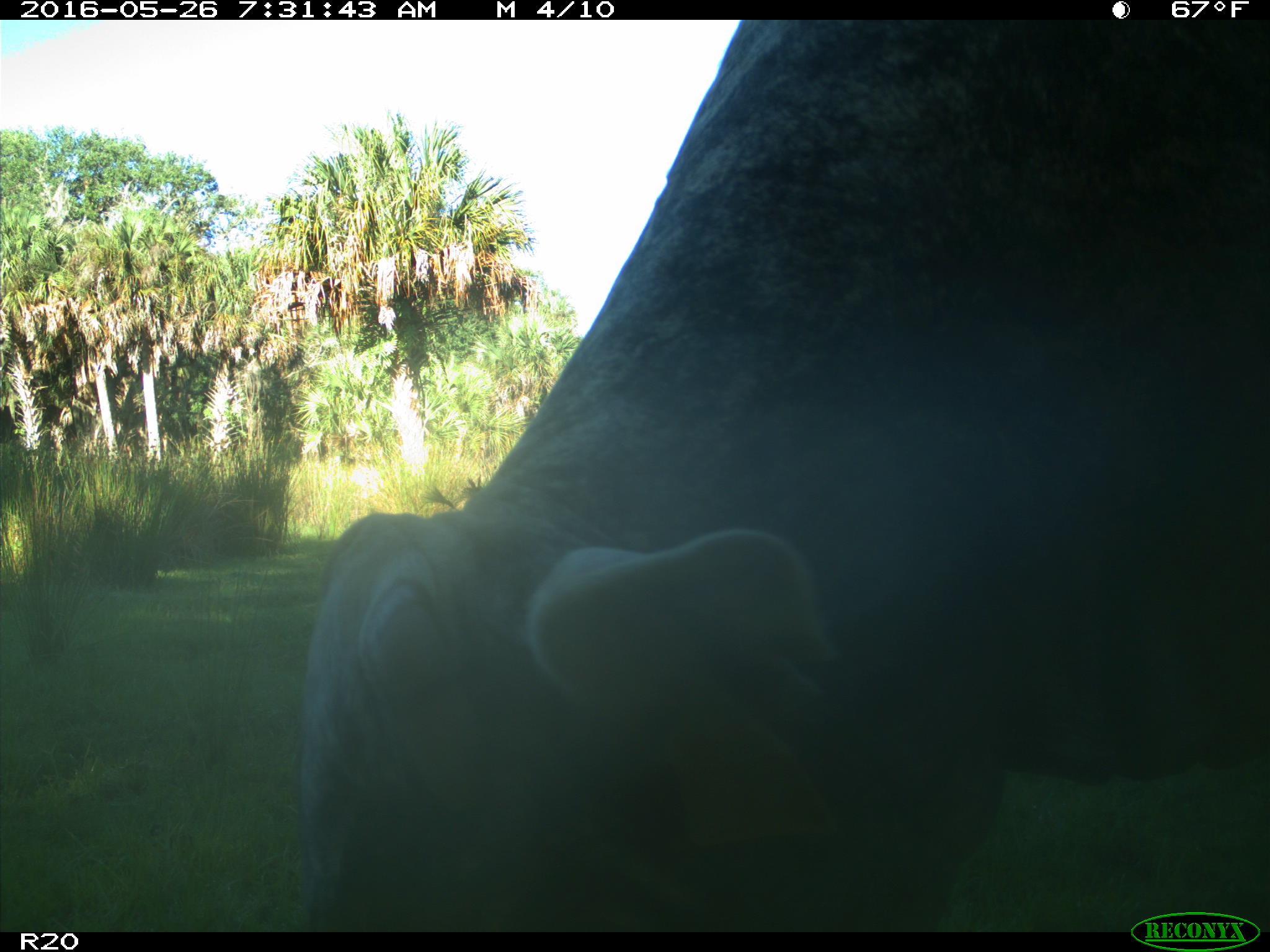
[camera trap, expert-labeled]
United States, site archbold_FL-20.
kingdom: Animalia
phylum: Chordata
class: Mammalia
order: Artiodactyla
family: Bovidae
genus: Bos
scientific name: Bos taurus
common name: domestic cow